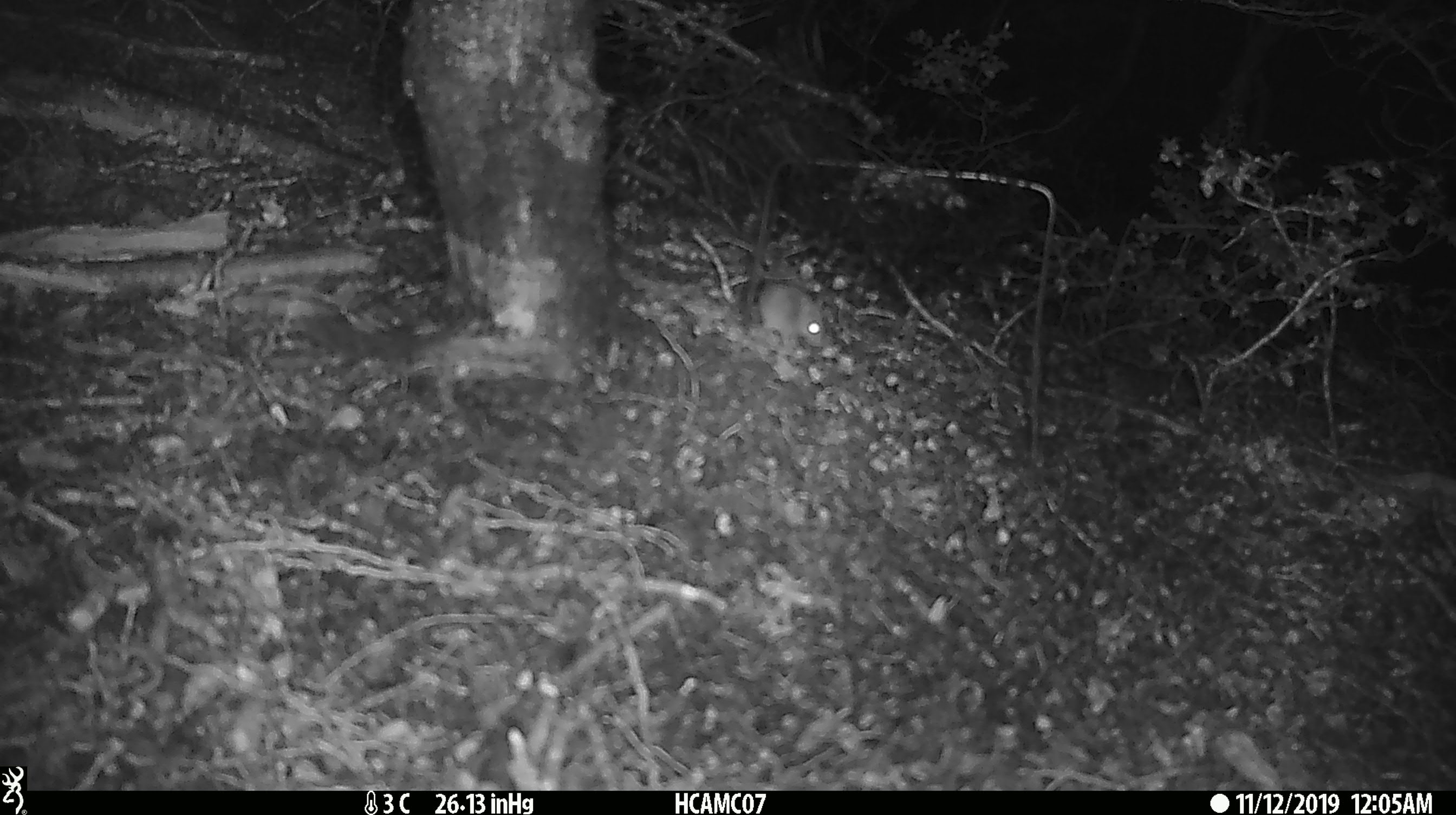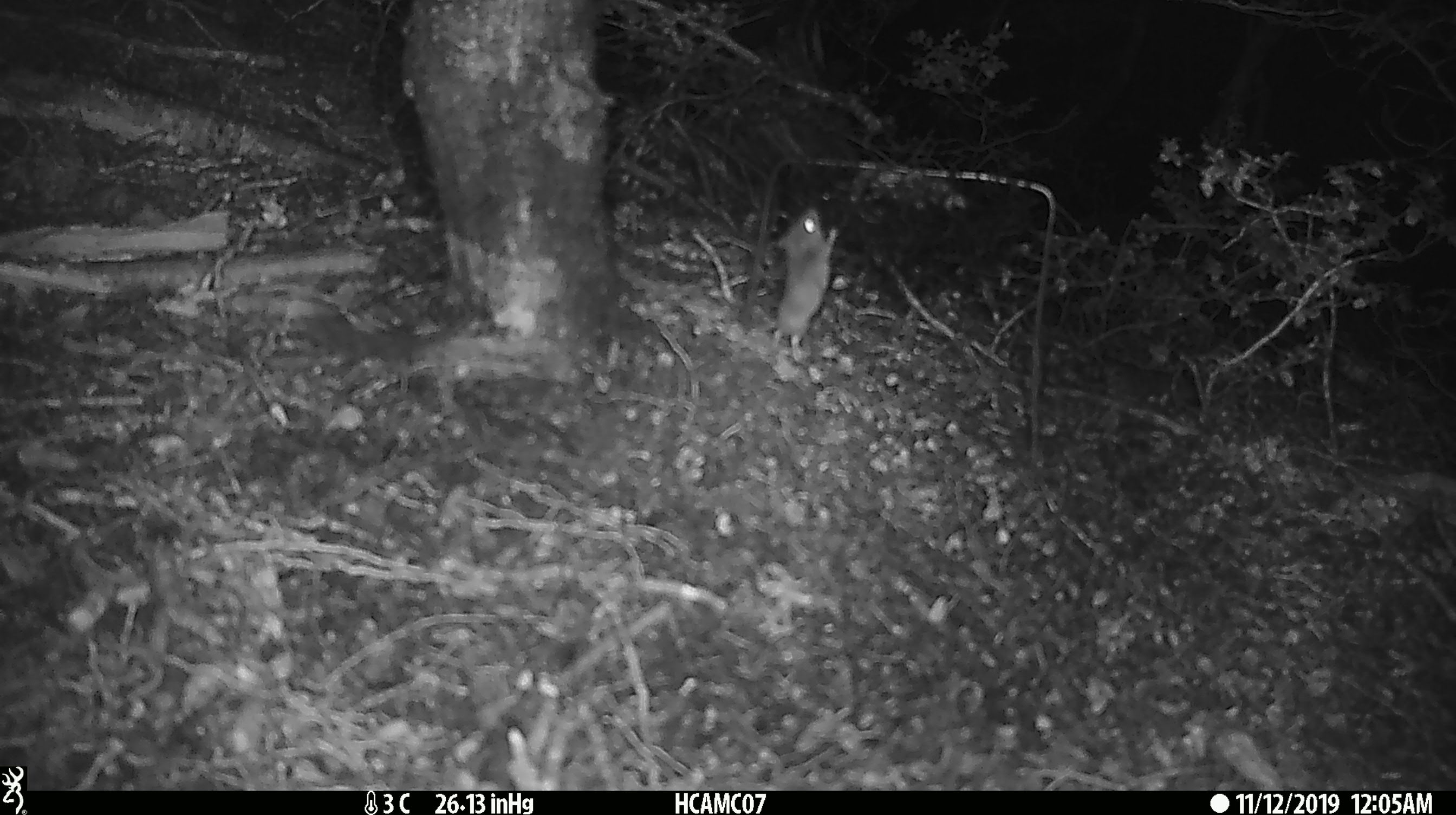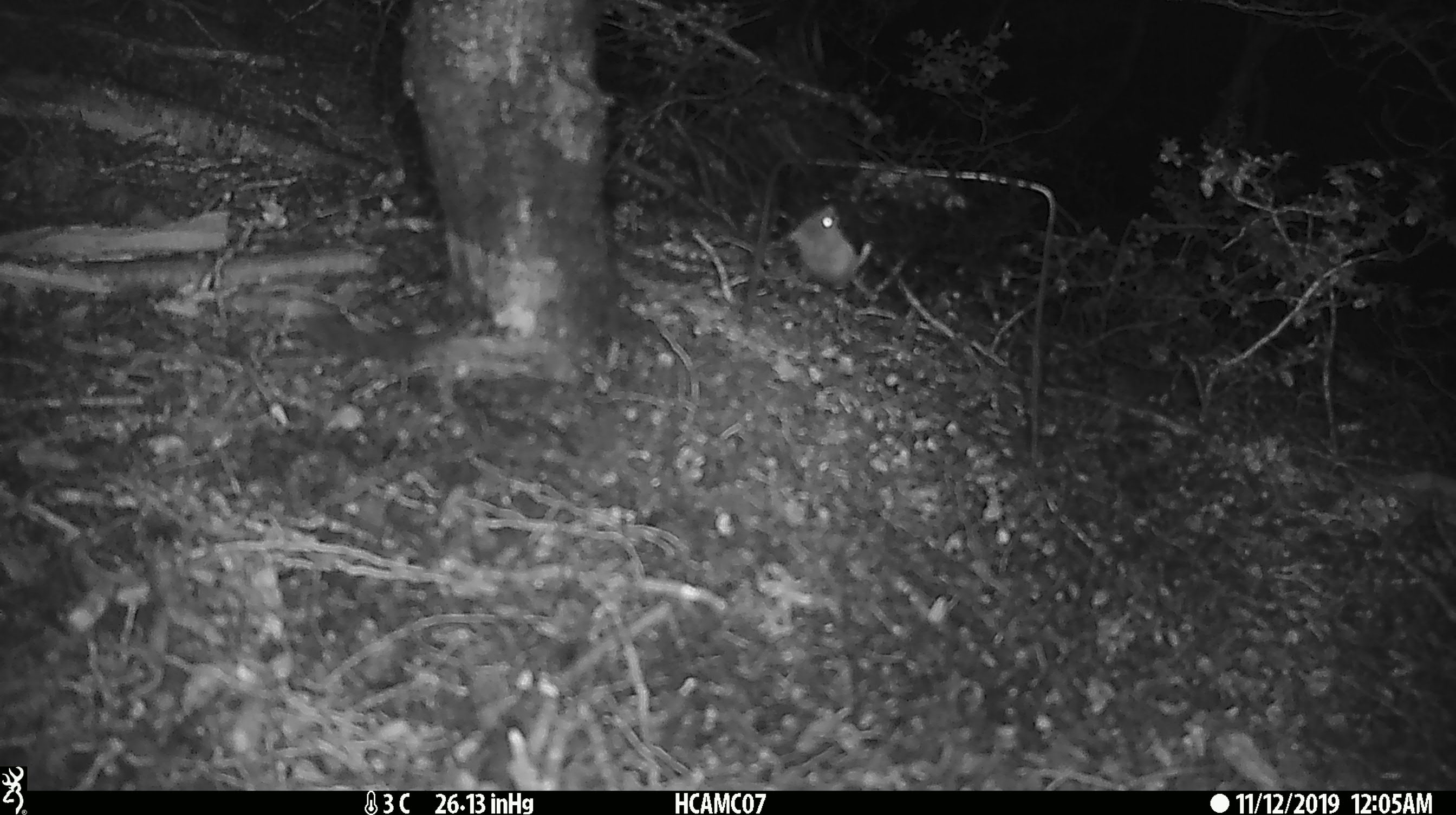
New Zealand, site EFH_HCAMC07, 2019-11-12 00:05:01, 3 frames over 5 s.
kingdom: Animalia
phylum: Chordata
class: Mammalia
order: Rodentia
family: Muridae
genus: Mus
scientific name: Mus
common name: mouse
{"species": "mouse (Mus)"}